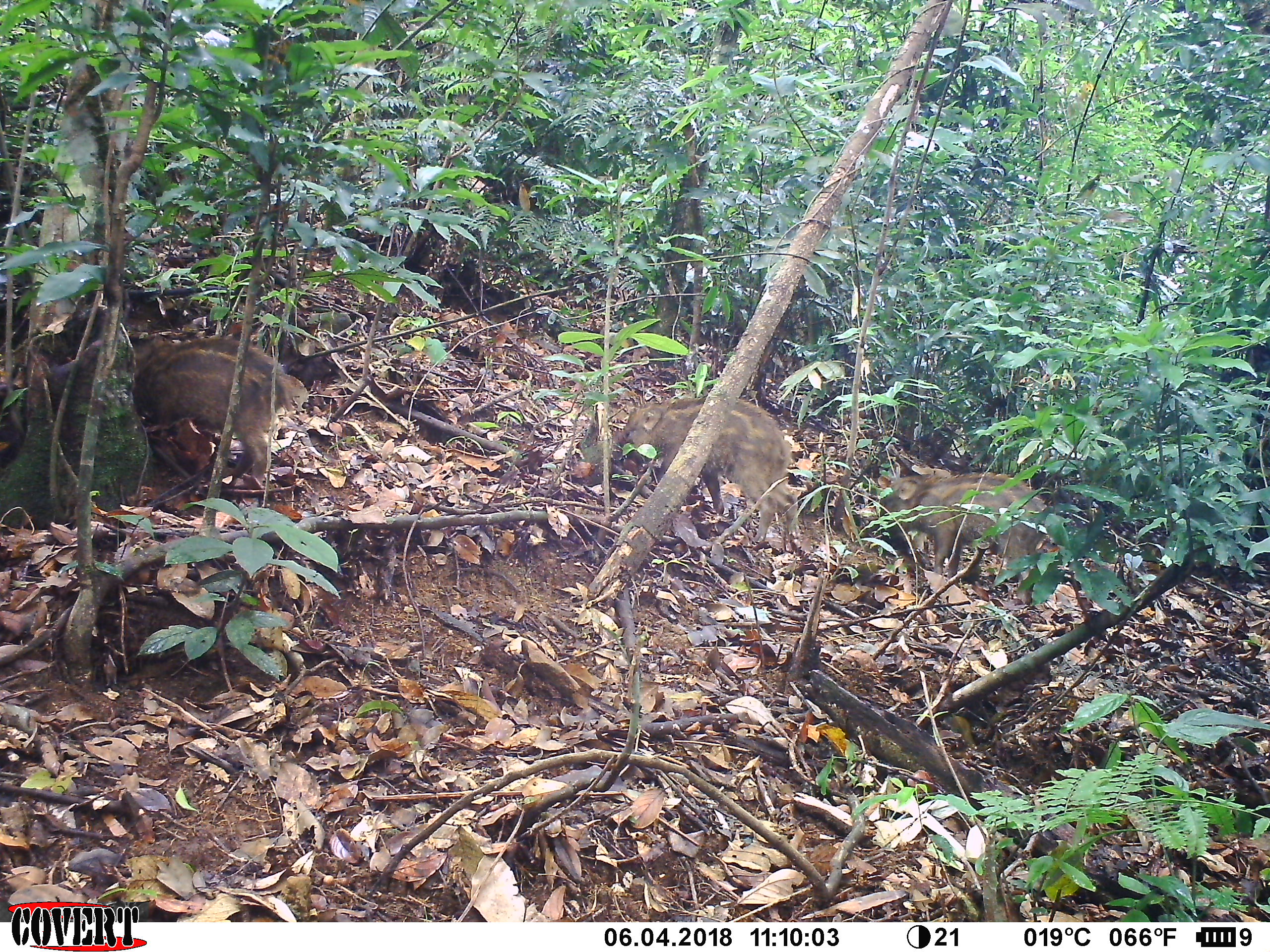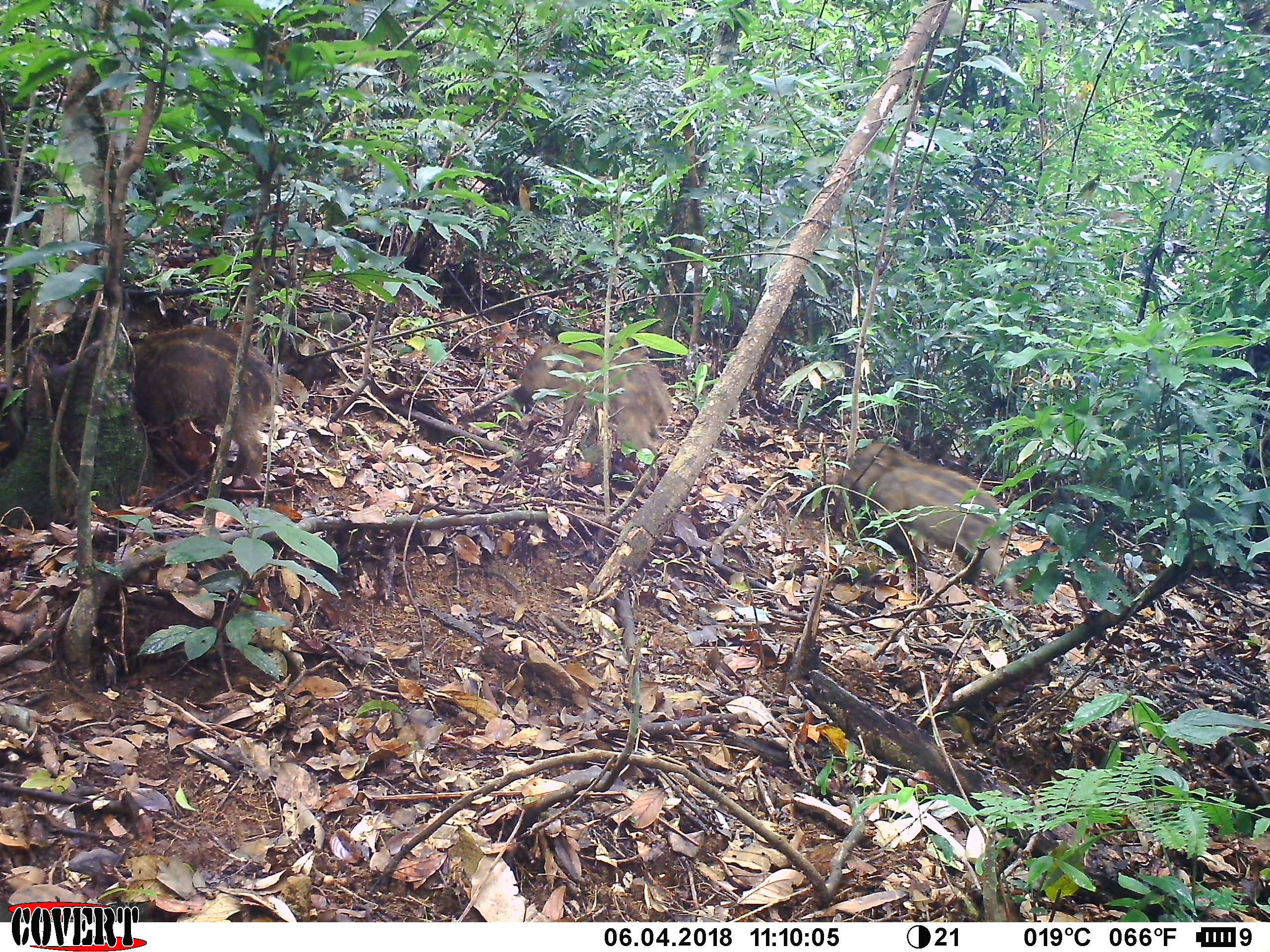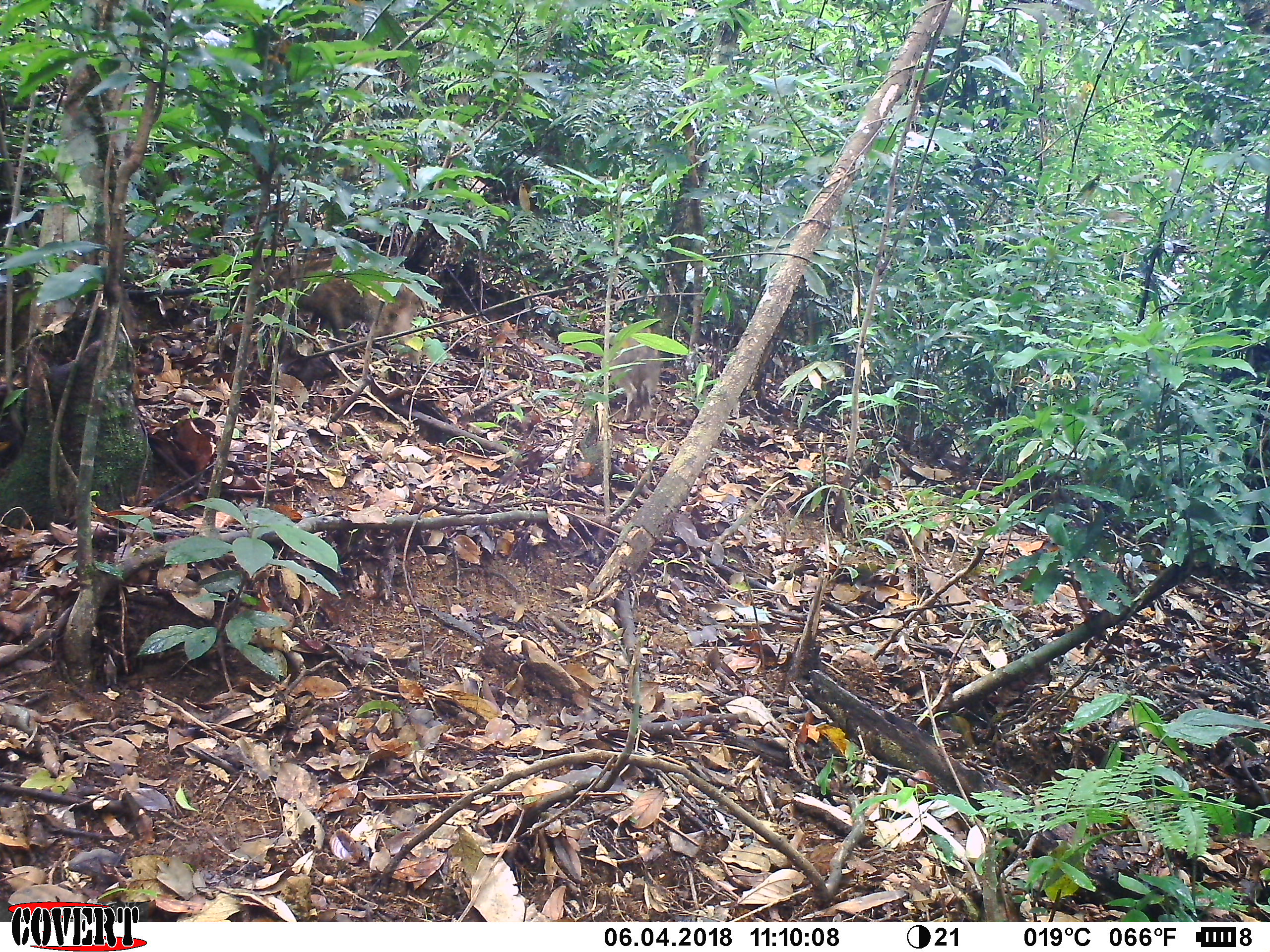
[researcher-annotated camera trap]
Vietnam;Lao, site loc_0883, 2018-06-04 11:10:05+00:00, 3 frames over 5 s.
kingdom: Animalia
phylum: Chordata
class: Mammalia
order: Artiodactyla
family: Suidae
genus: Sus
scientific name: Sus scrofa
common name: eurasian wild pig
Eurasian wild pig (Sus scrofa). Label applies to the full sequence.